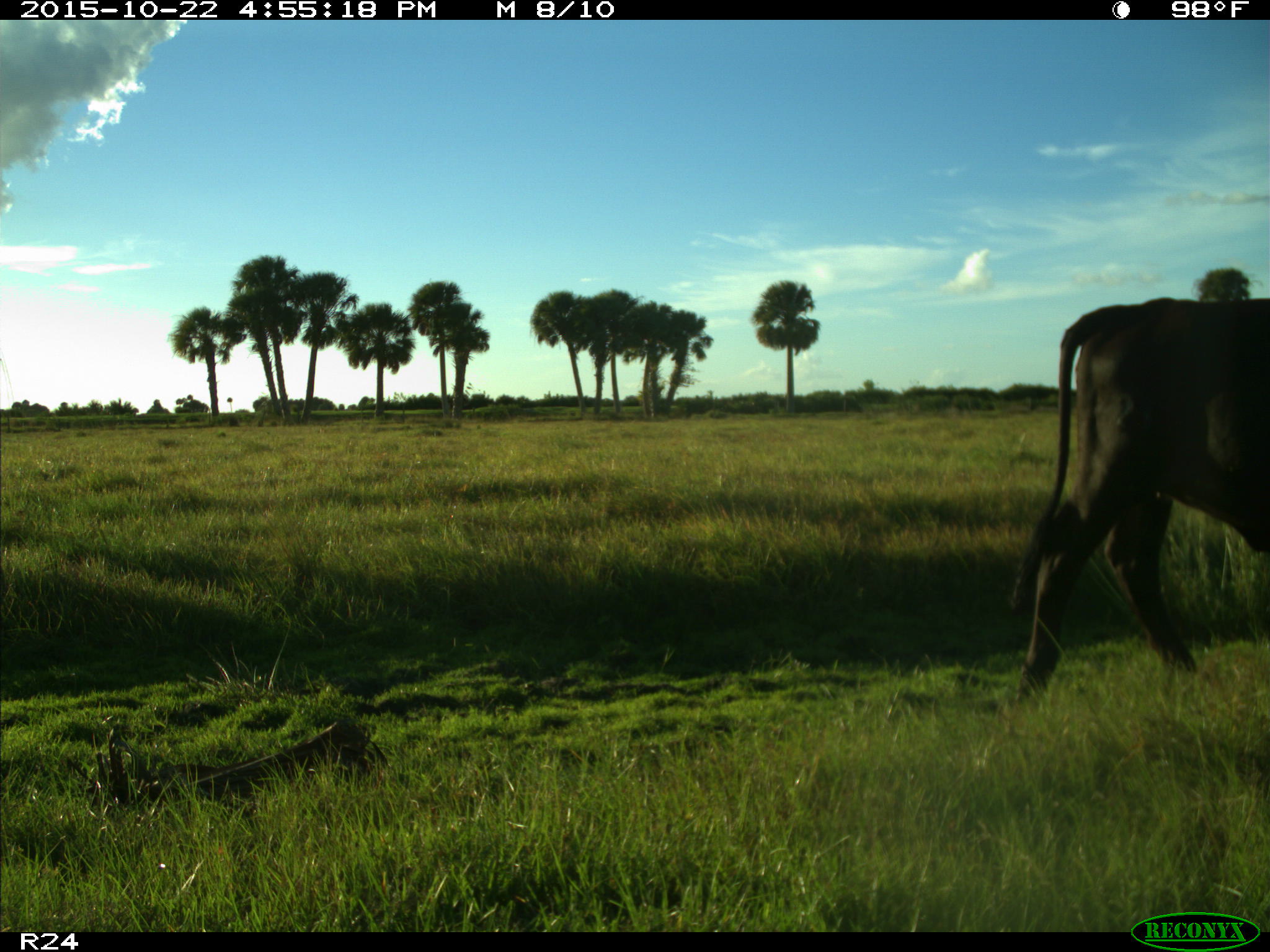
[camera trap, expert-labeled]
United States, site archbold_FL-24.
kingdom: Animalia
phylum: Chordata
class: Mammalia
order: Artiodactyla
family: Bovidae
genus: Bos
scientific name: Bos taurus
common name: domestic cow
Bos taurus (domestic cow).